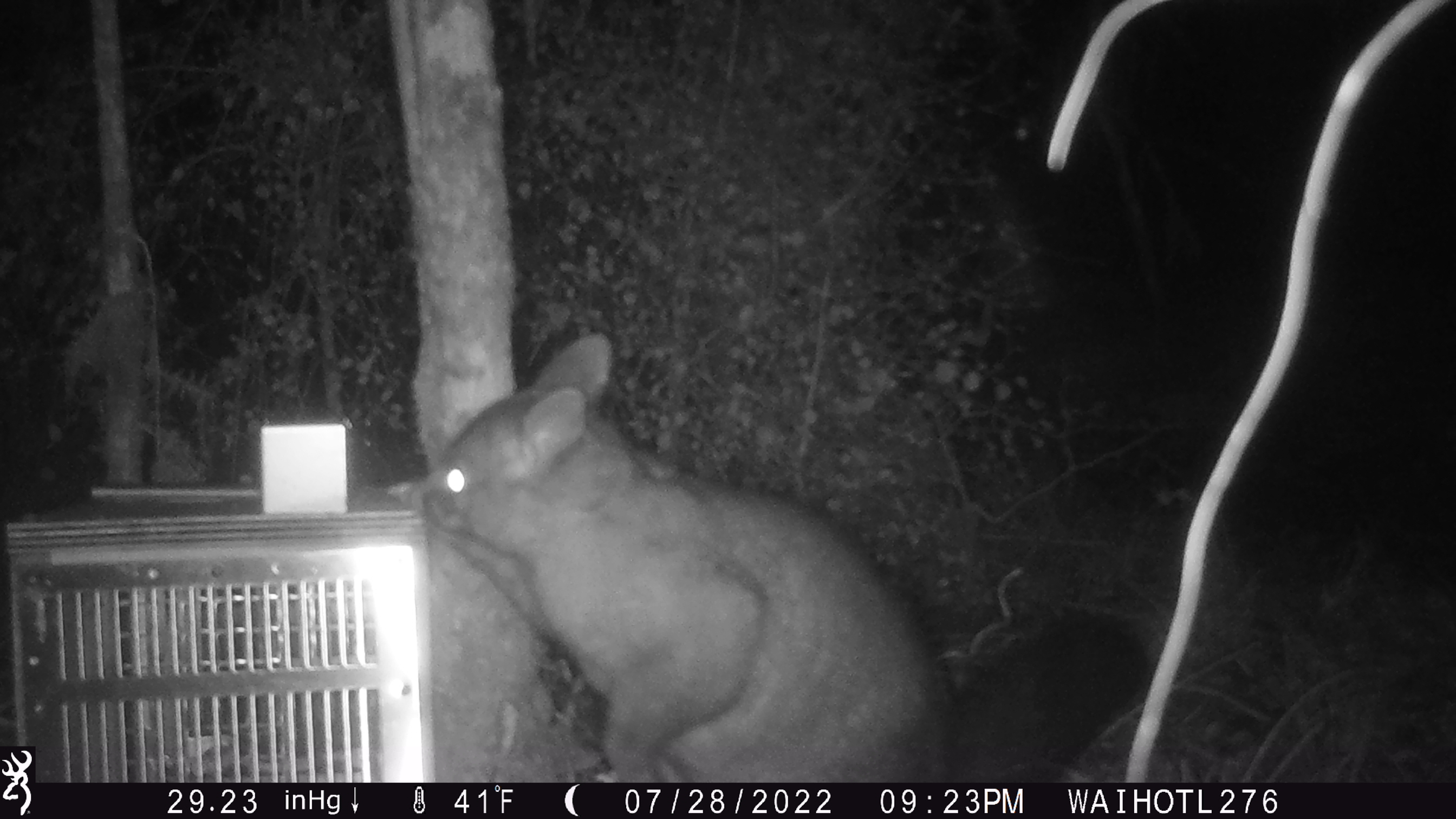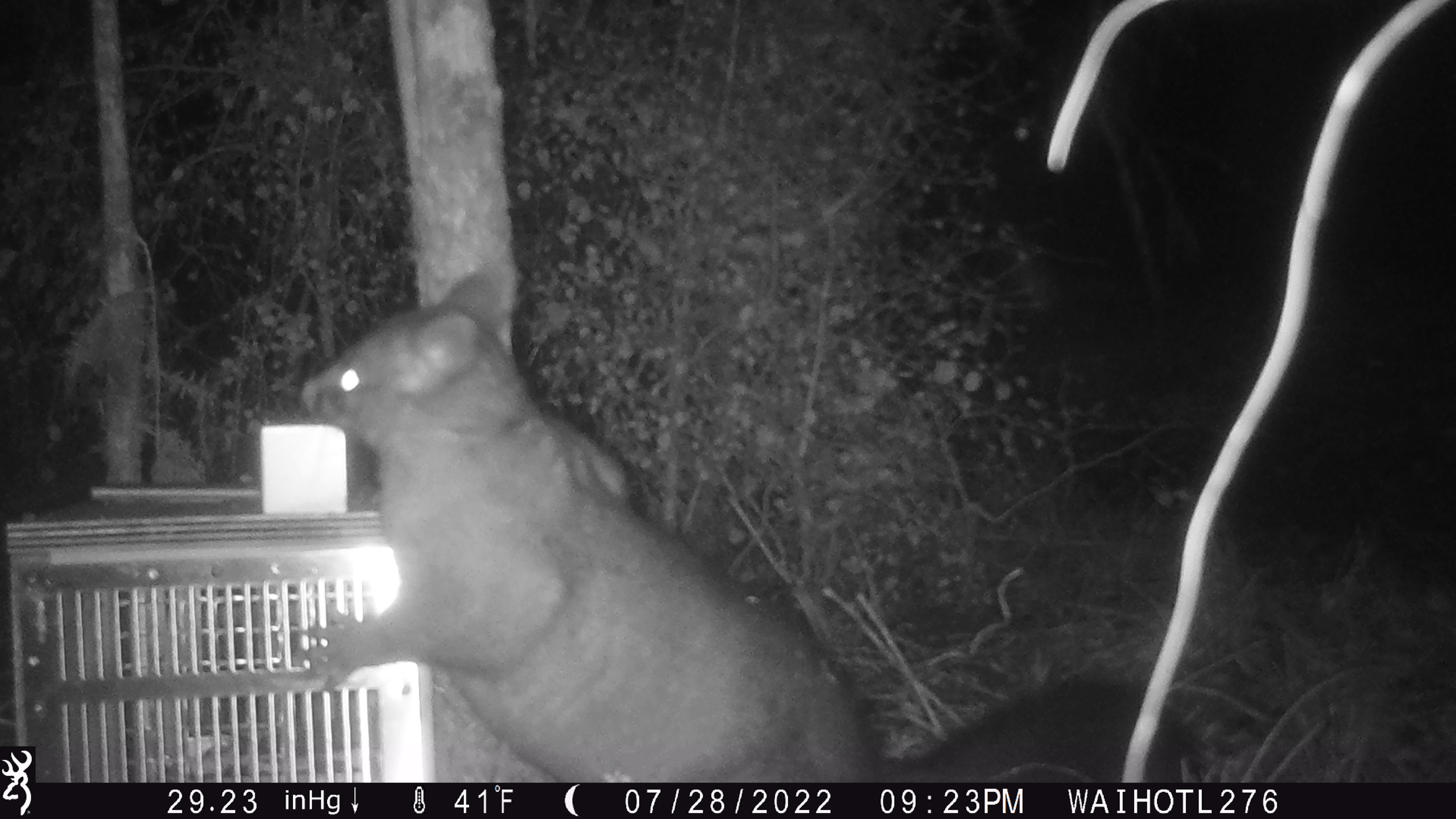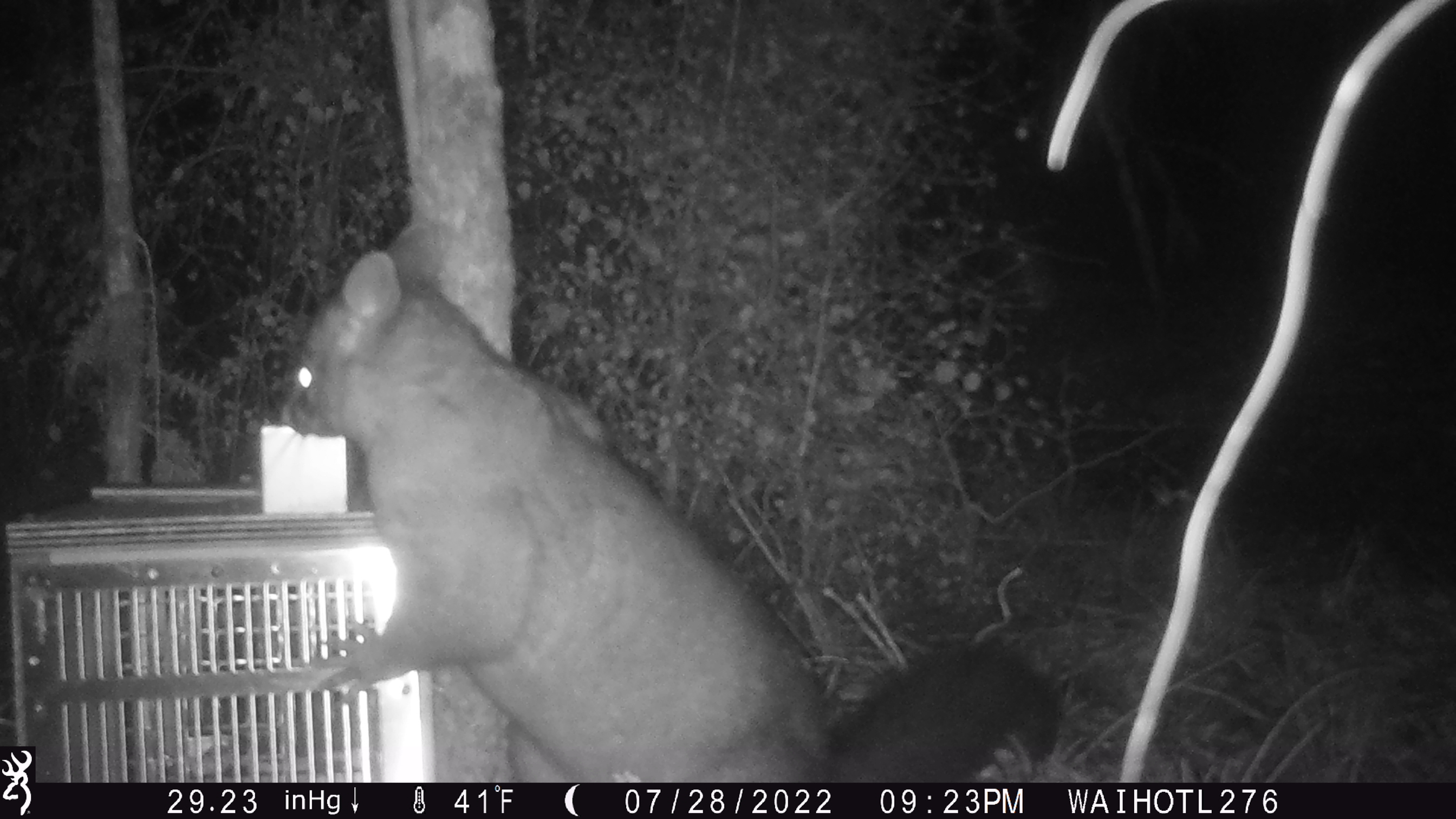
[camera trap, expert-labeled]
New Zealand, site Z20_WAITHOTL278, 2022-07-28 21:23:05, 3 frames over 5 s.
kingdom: Animalia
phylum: Chordata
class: Mammalia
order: Diprotodontia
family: Phalangeridae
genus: Trichosurus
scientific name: Trichosurus vulpecula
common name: common brushtail possum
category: possum